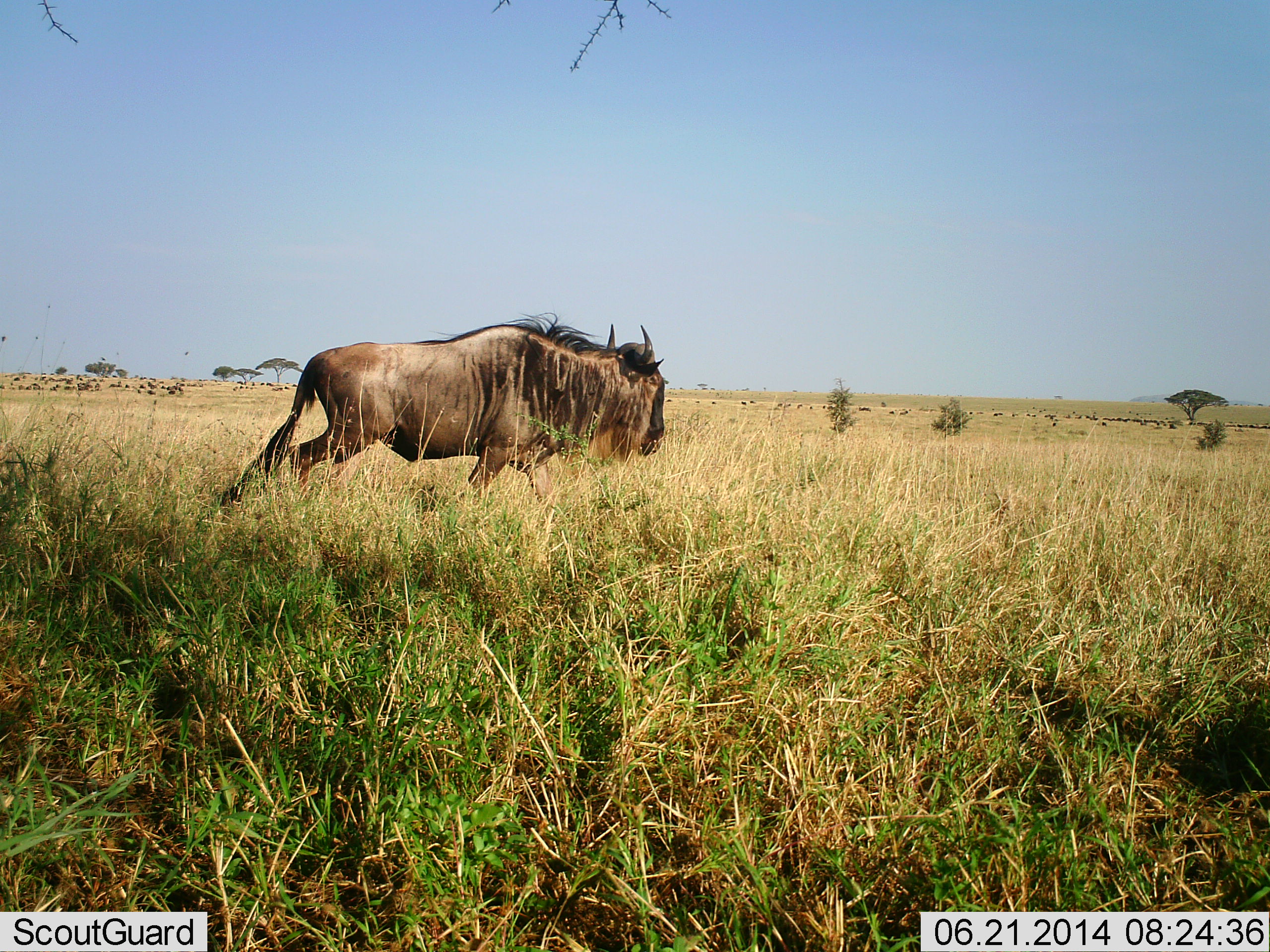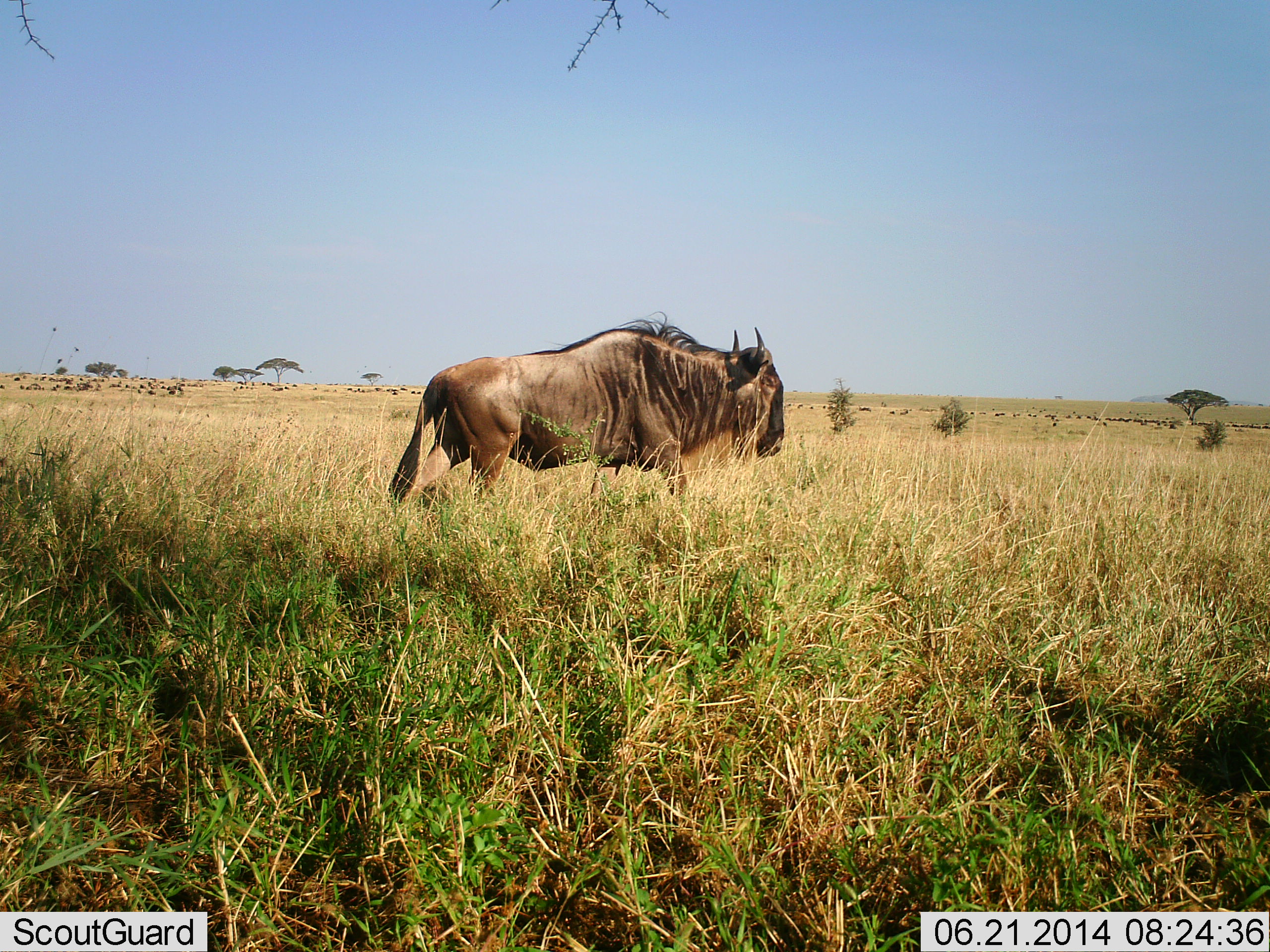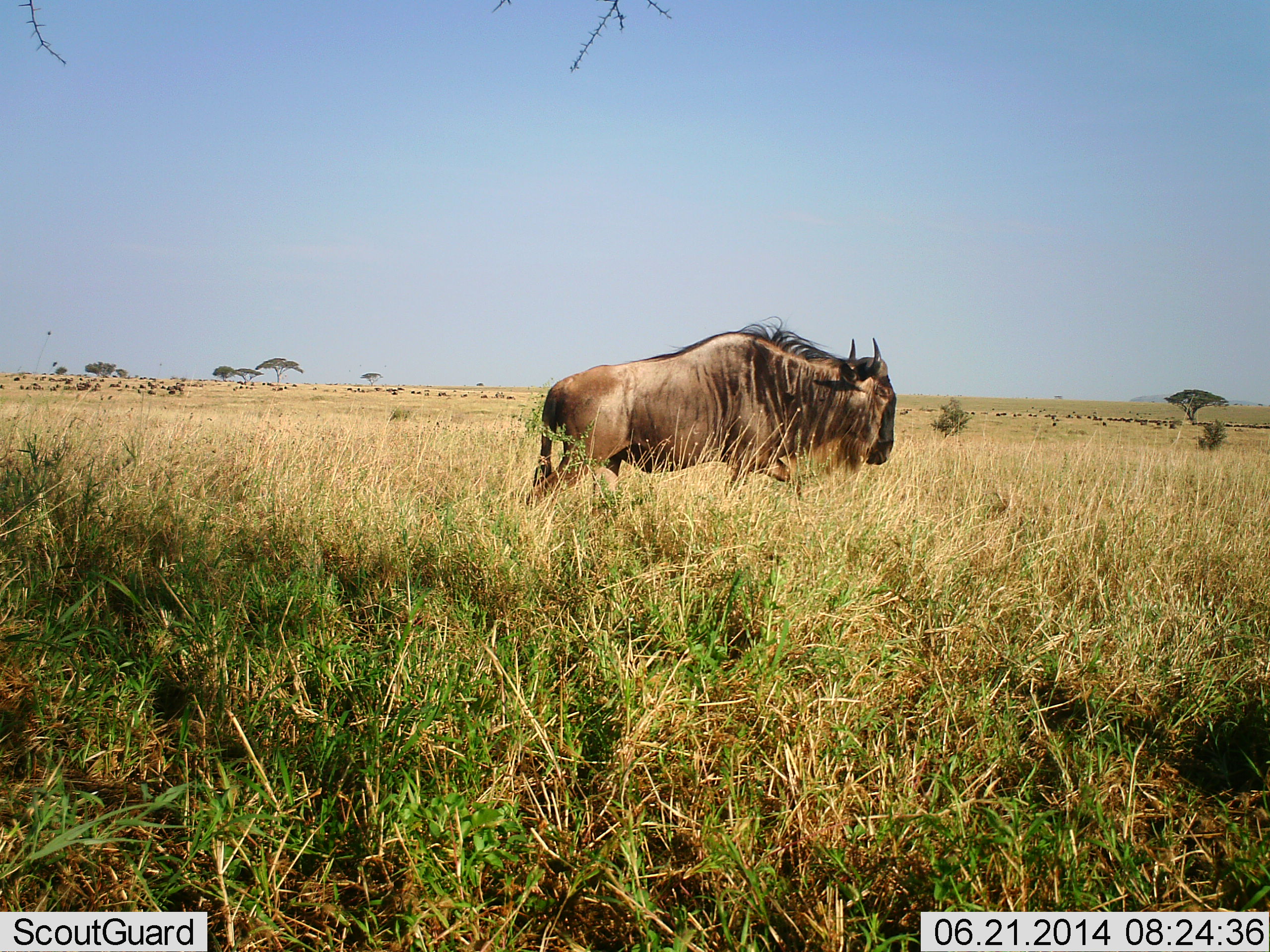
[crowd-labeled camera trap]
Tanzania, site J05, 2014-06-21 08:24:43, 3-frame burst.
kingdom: Animalia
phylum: Chordata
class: Mammalia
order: Artiodactyla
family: Bovidae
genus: Connochaetes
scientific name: Connochaetes taurinus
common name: blue wildebeest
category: wildebeest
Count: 1.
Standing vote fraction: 9%.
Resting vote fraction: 0%.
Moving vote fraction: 100%.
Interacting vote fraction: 0%.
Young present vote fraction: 0%.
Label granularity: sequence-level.